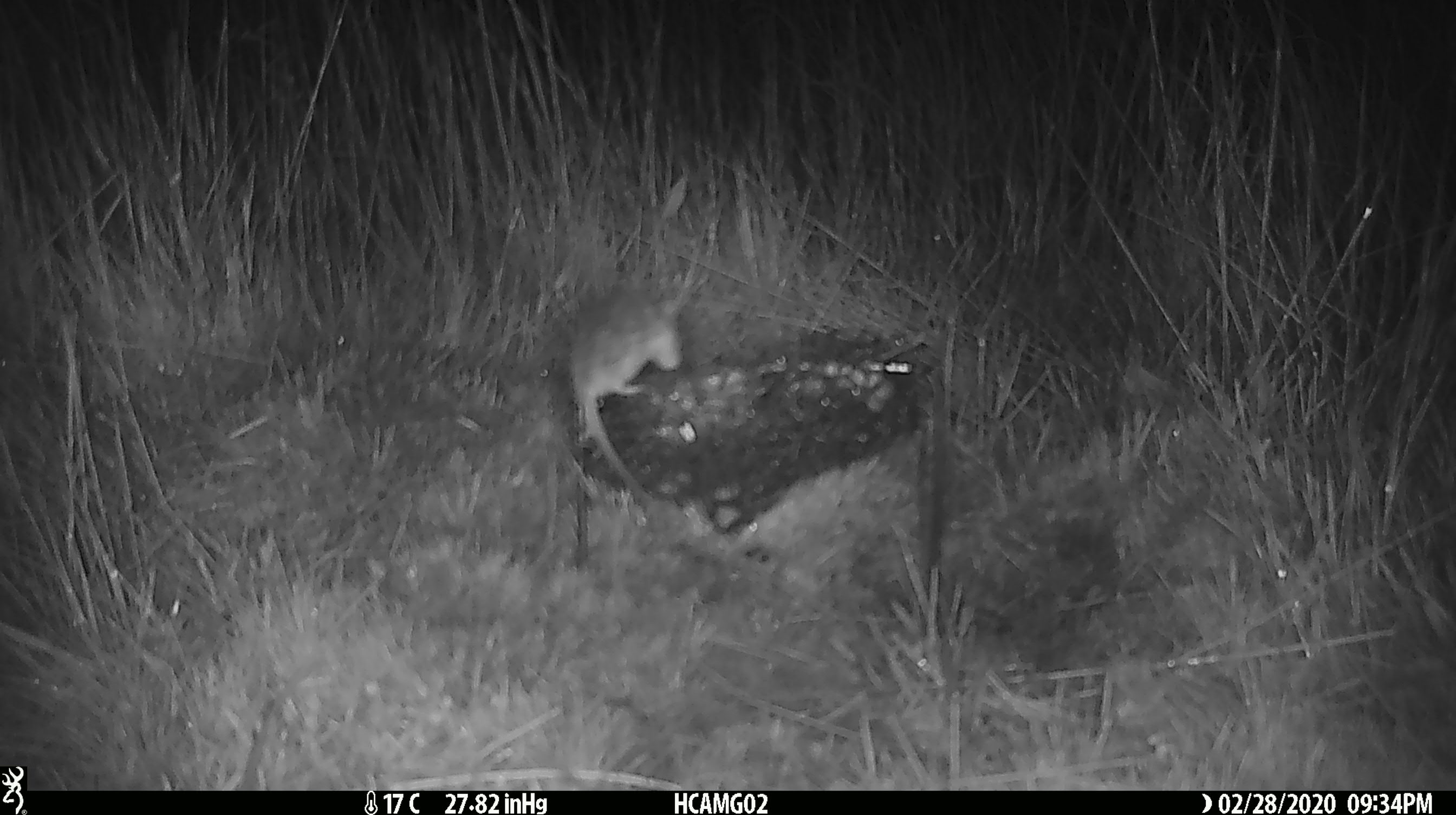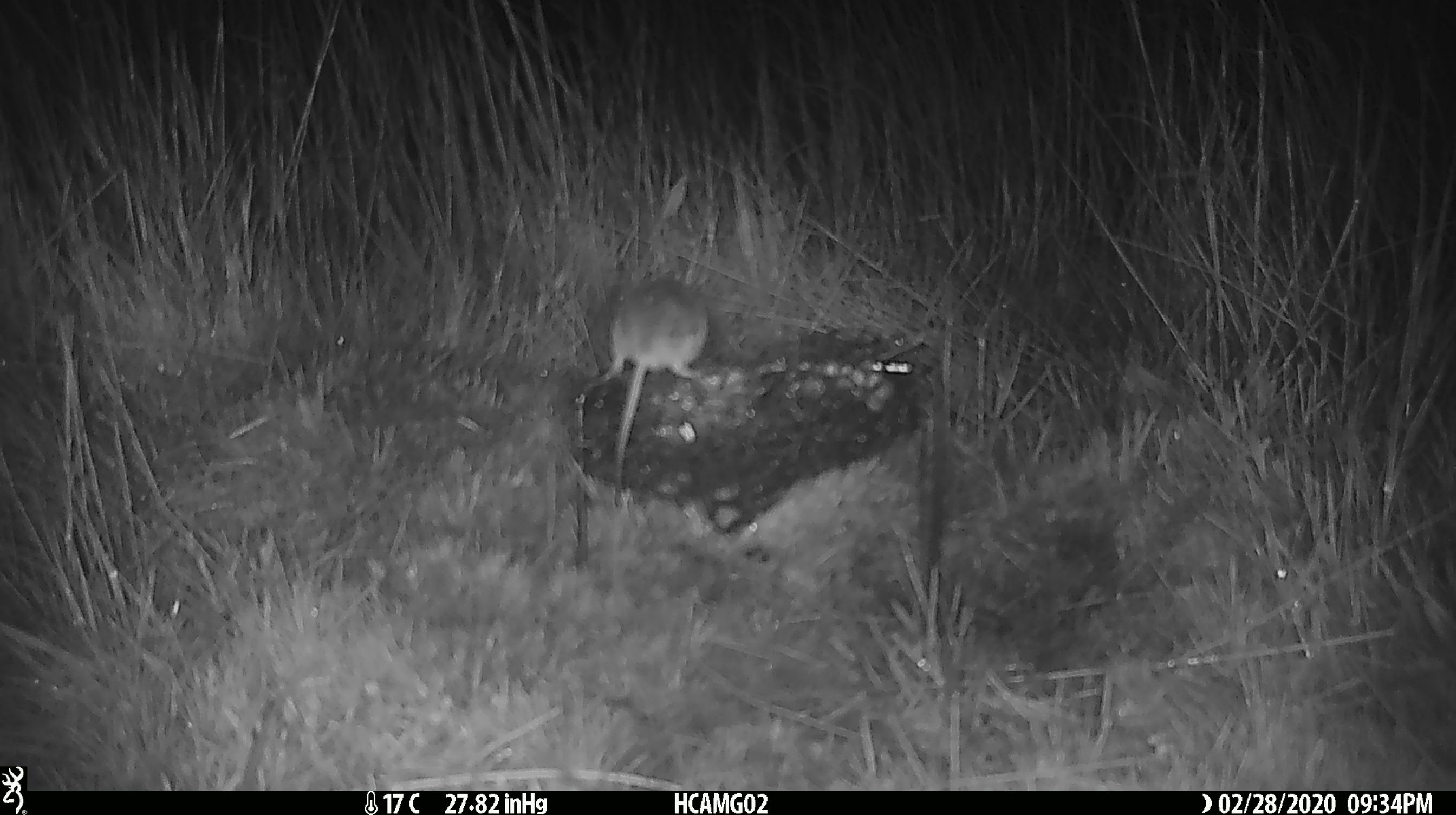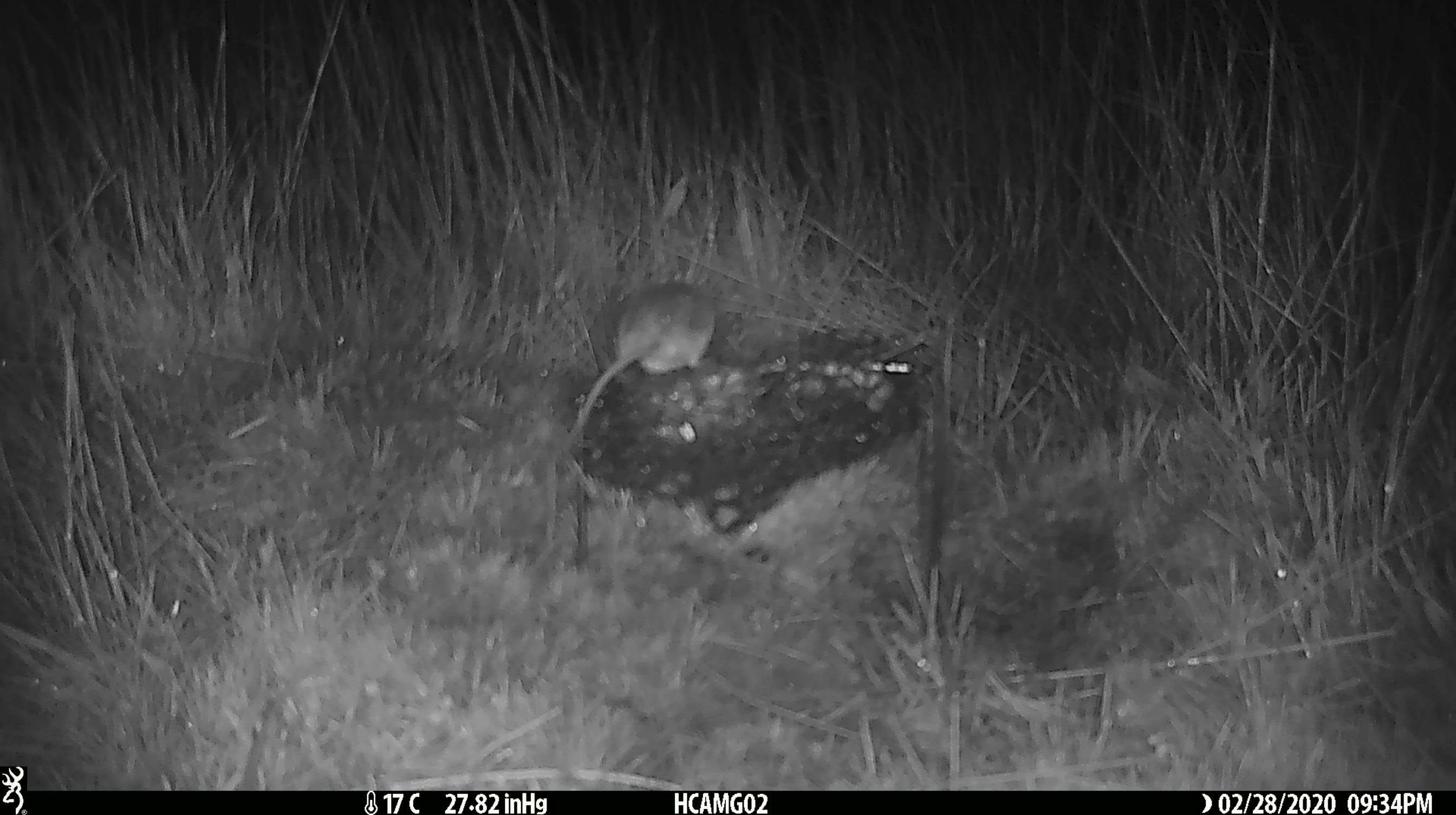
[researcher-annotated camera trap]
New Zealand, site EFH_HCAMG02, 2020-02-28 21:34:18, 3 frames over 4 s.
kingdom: Animalia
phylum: Chordata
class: Mammalia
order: Rodentia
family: Muridae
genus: Mus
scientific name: Mus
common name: mouse